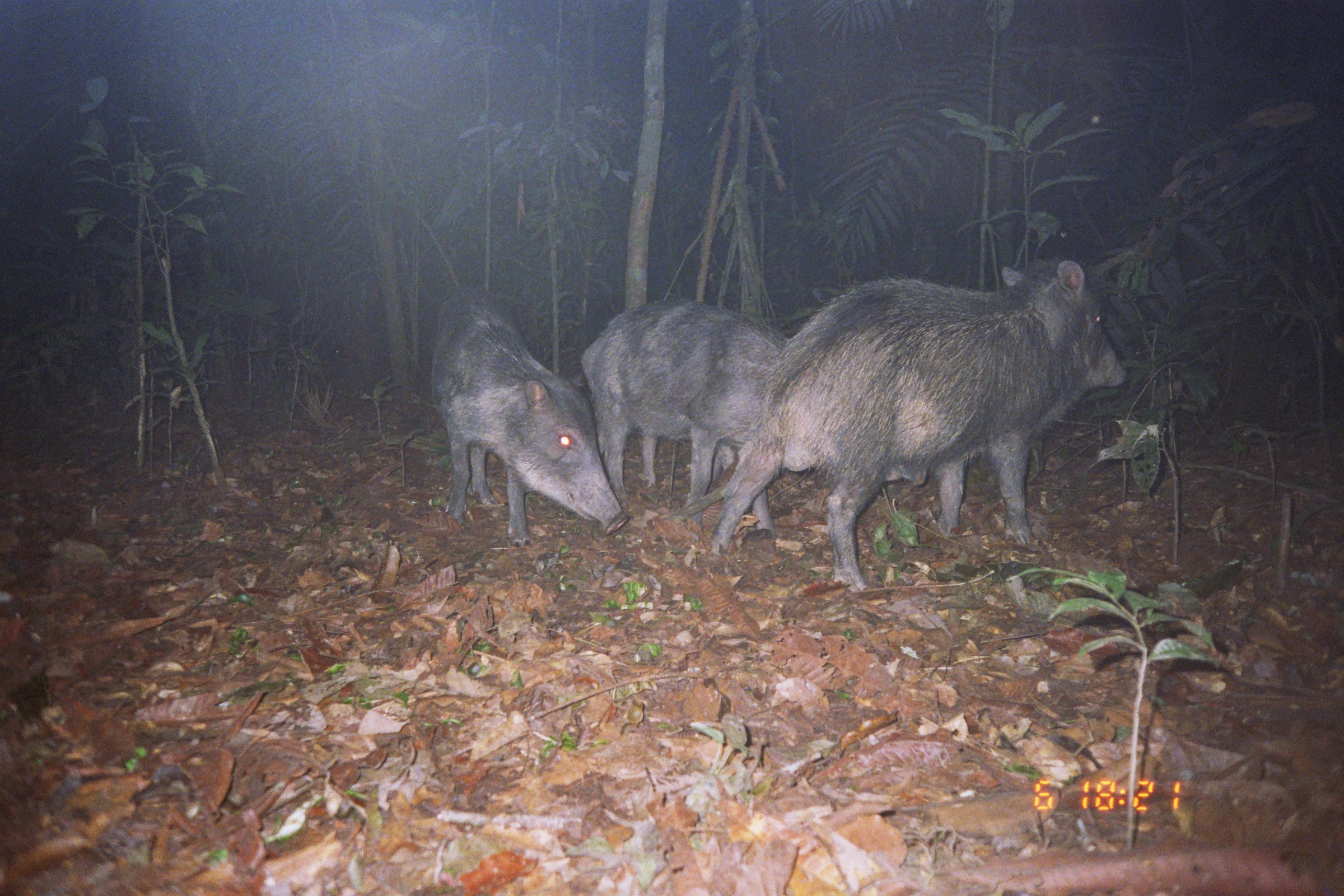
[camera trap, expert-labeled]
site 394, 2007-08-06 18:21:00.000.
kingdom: Animalia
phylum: Chordata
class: Mammalia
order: Artiodactyla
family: Tayassuidae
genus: Tayassu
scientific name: Tayassu pecari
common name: white-lipped peccary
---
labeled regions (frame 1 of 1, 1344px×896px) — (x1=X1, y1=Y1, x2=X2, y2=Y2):
tayassu pecari: (x1=706, y1=252, x2=1129, y2=593); (x1=426, y1=275, x2=629, y2=550); (x1=568, y1=298, x2=789, y2=539)